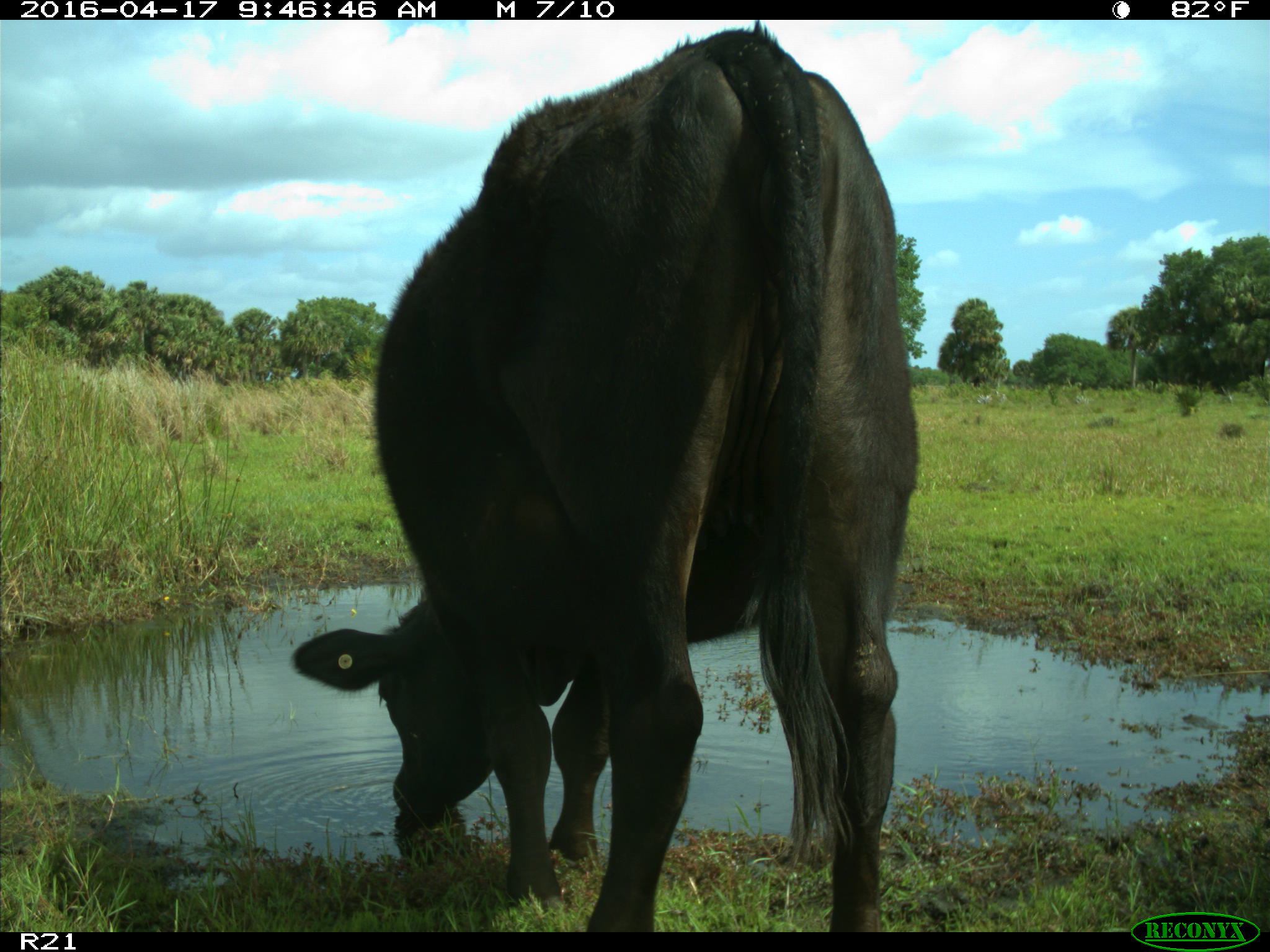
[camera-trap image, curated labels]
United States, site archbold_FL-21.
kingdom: Animalia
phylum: Chordata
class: Mammalia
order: Artiodactyla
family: Bovidae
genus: Bos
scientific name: Bos taurus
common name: domestic cow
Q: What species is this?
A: Bos taurus (domestic cow).